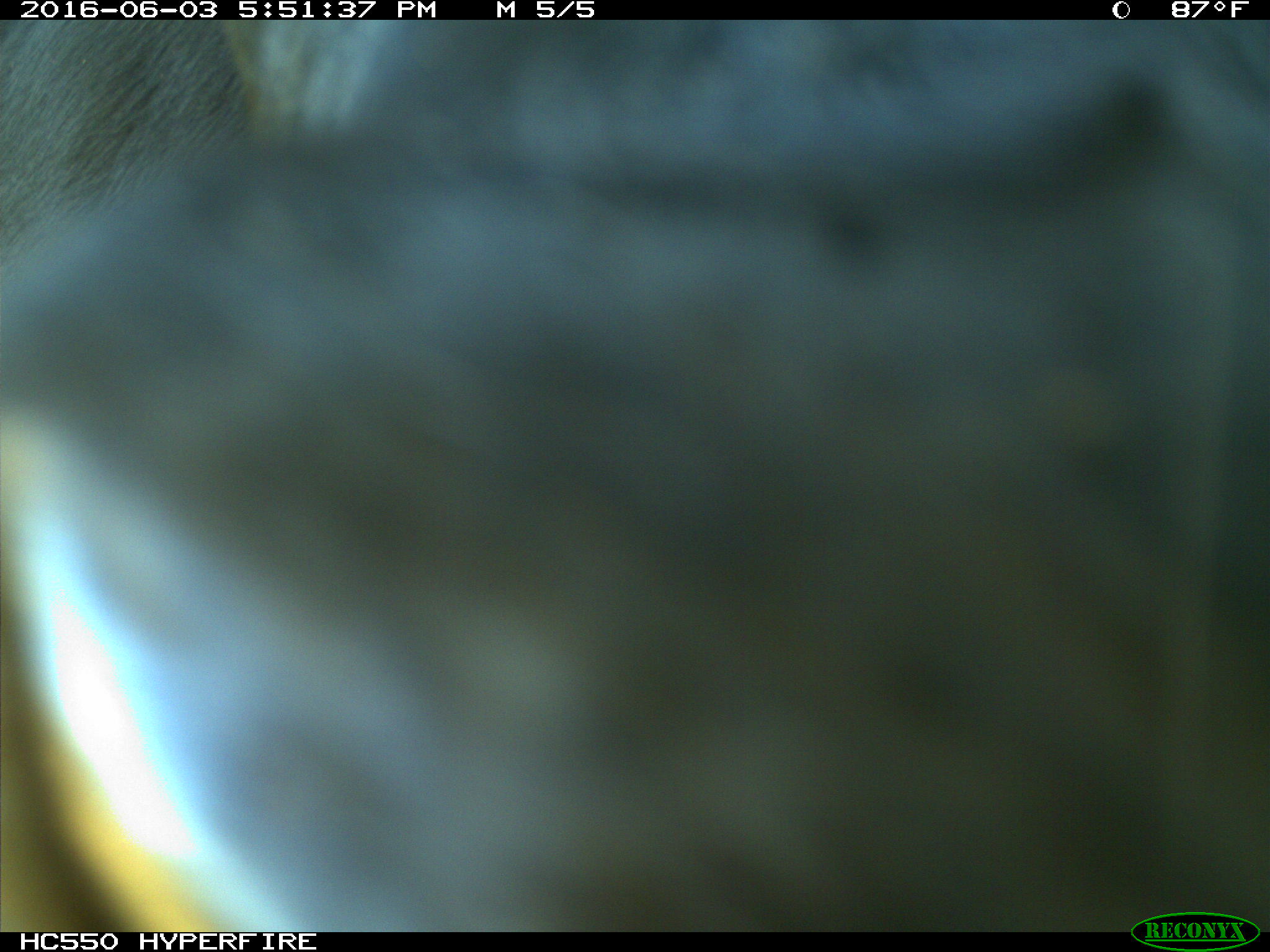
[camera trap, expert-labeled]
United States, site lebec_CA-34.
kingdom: Animalia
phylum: Chordata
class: Mammalia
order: Artiodactyla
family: Bovidae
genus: Bos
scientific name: Bos taurus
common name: domestic cow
Bos taurus (domestic cow).